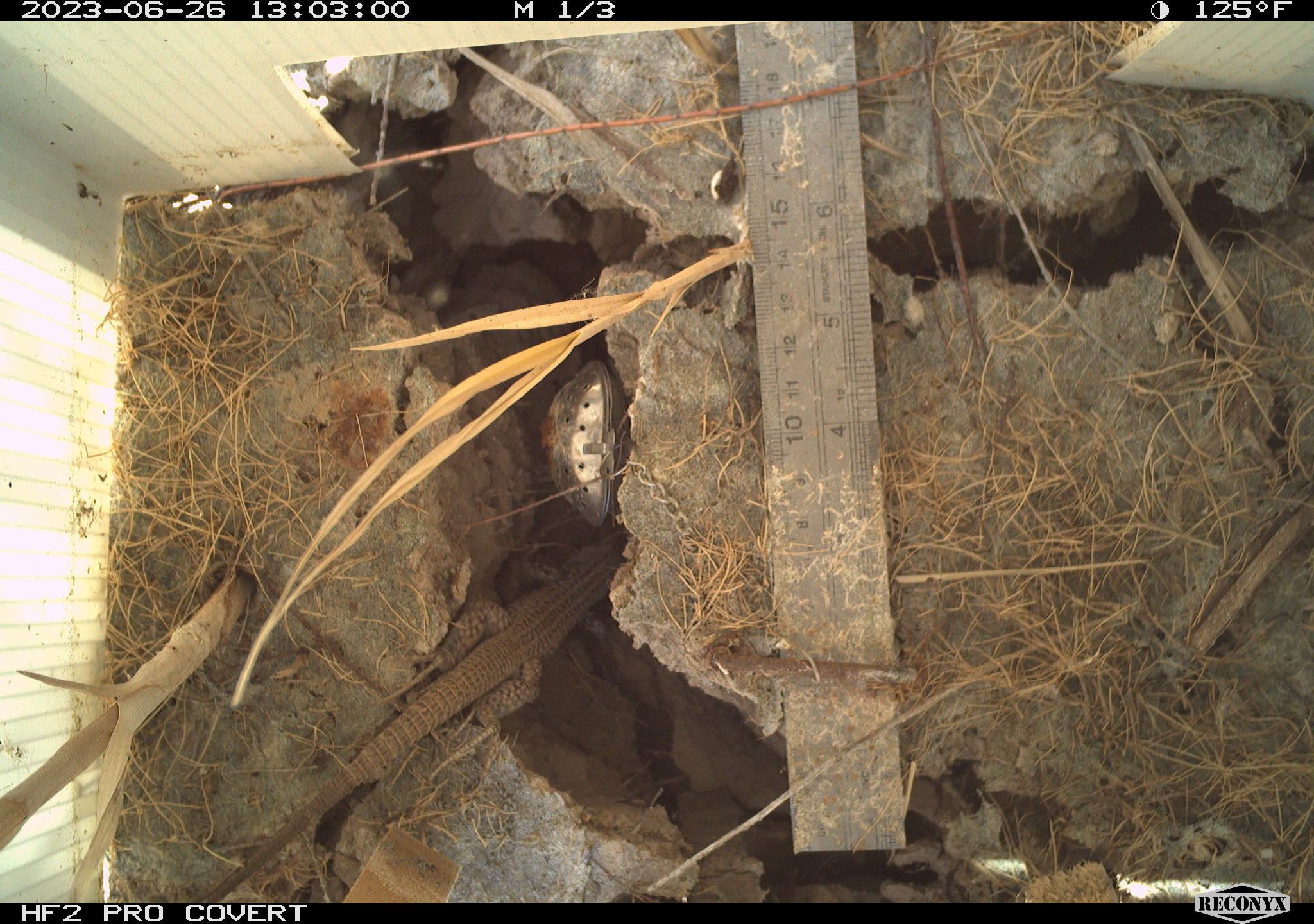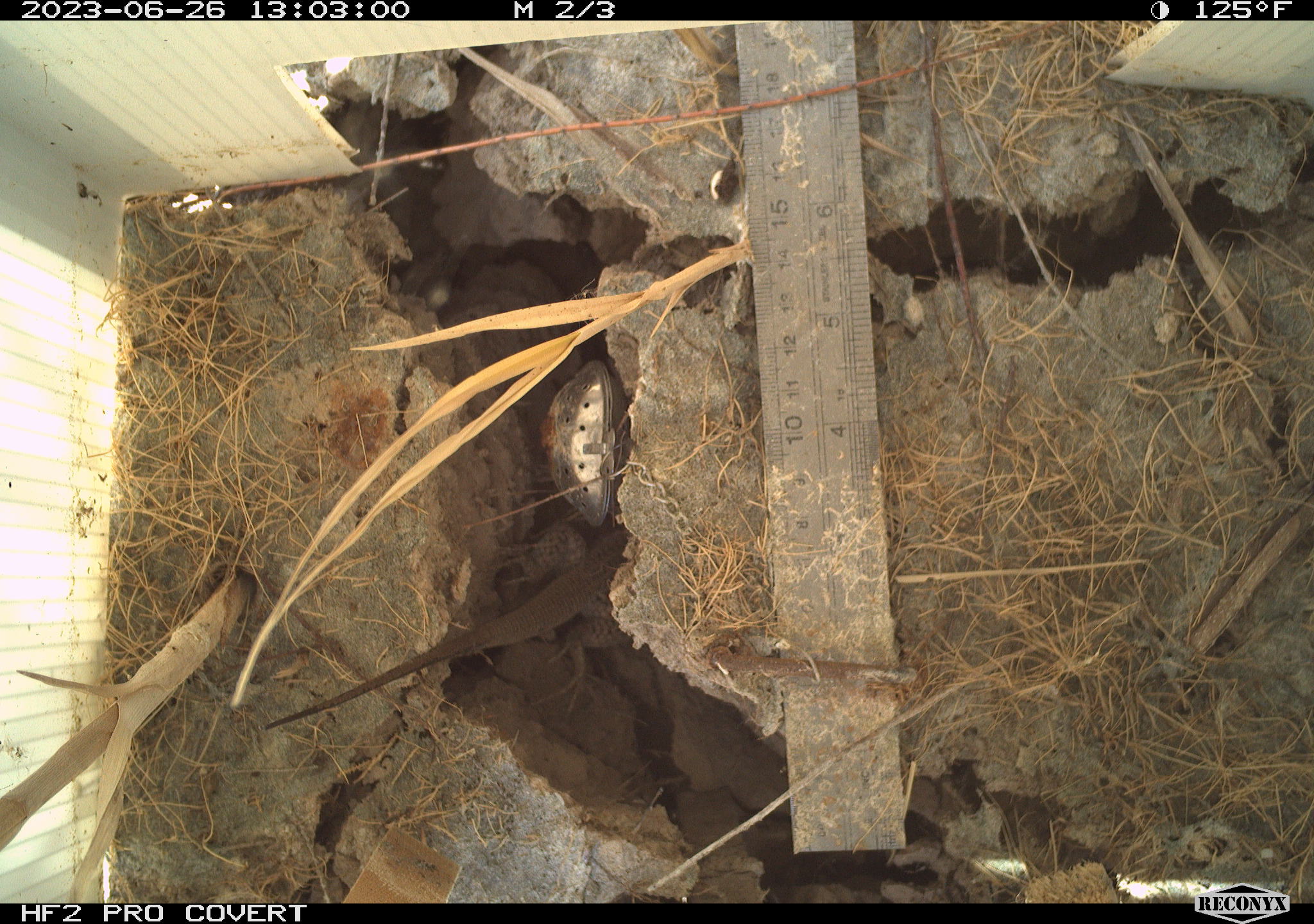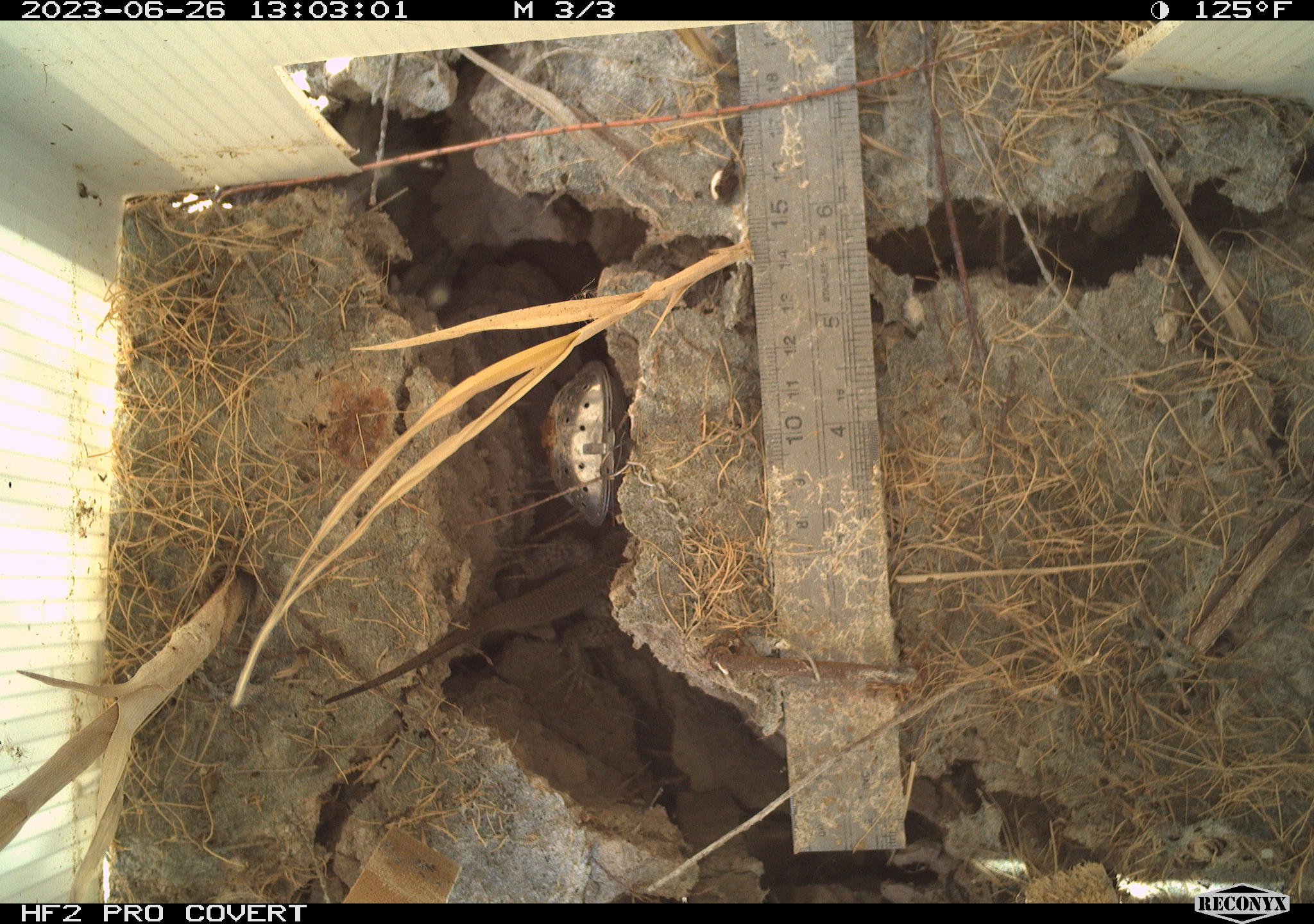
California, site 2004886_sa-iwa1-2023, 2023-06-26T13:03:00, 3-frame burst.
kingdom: Animalia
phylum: Chordata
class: Reptilia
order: Squamata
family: Teiidae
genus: Aspidoscelis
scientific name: Aspidoscelis tigris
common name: western whiptail